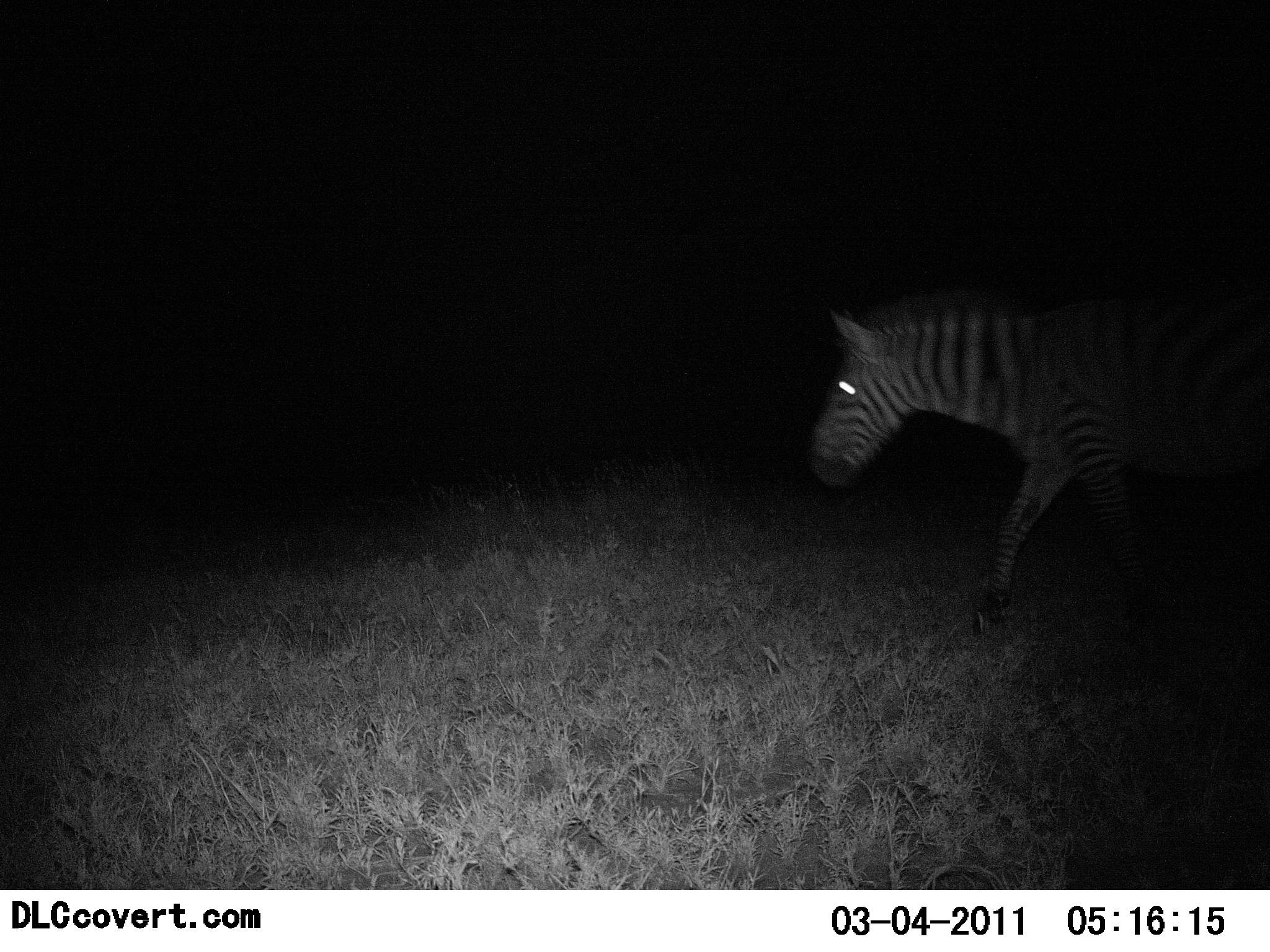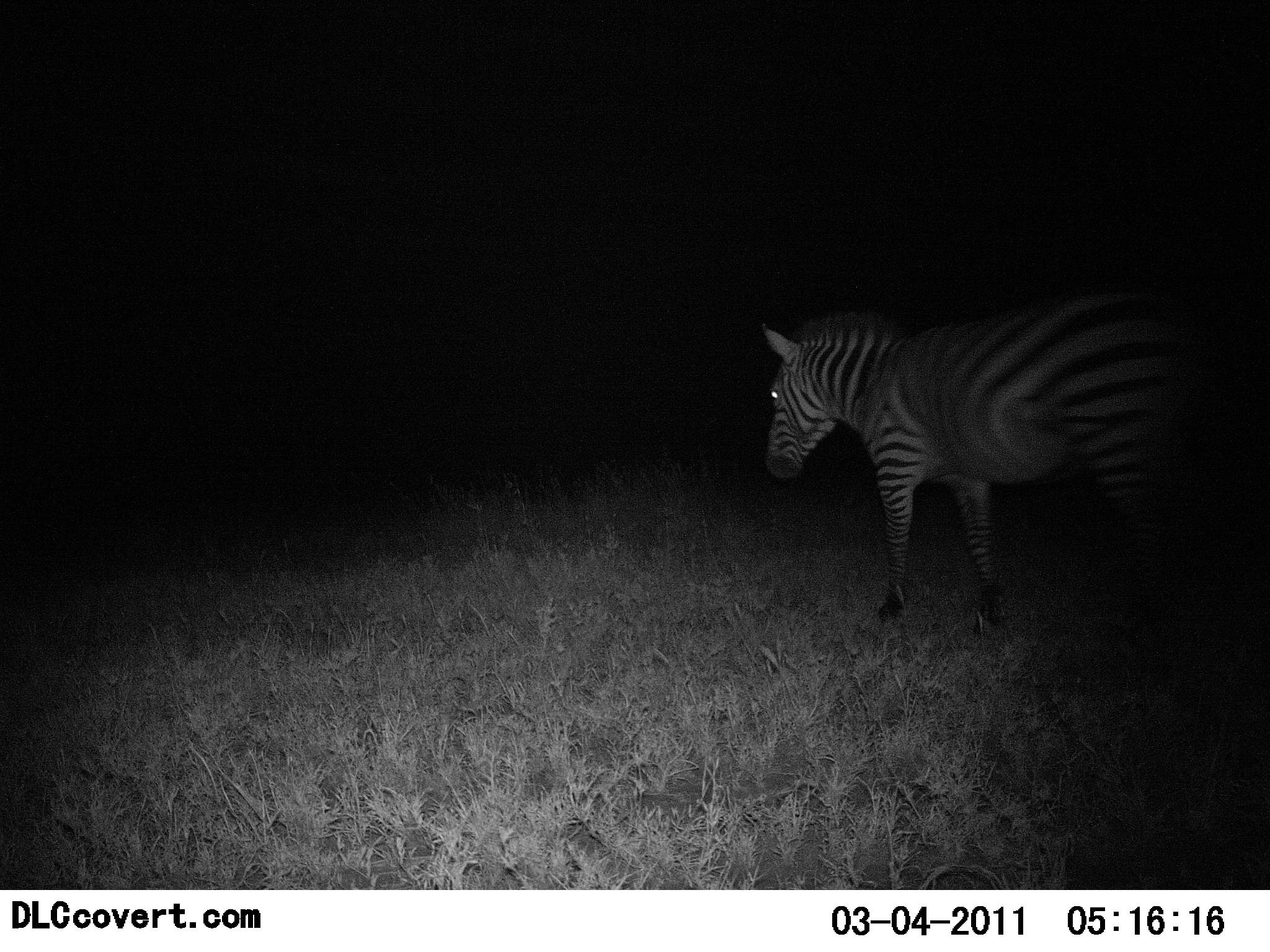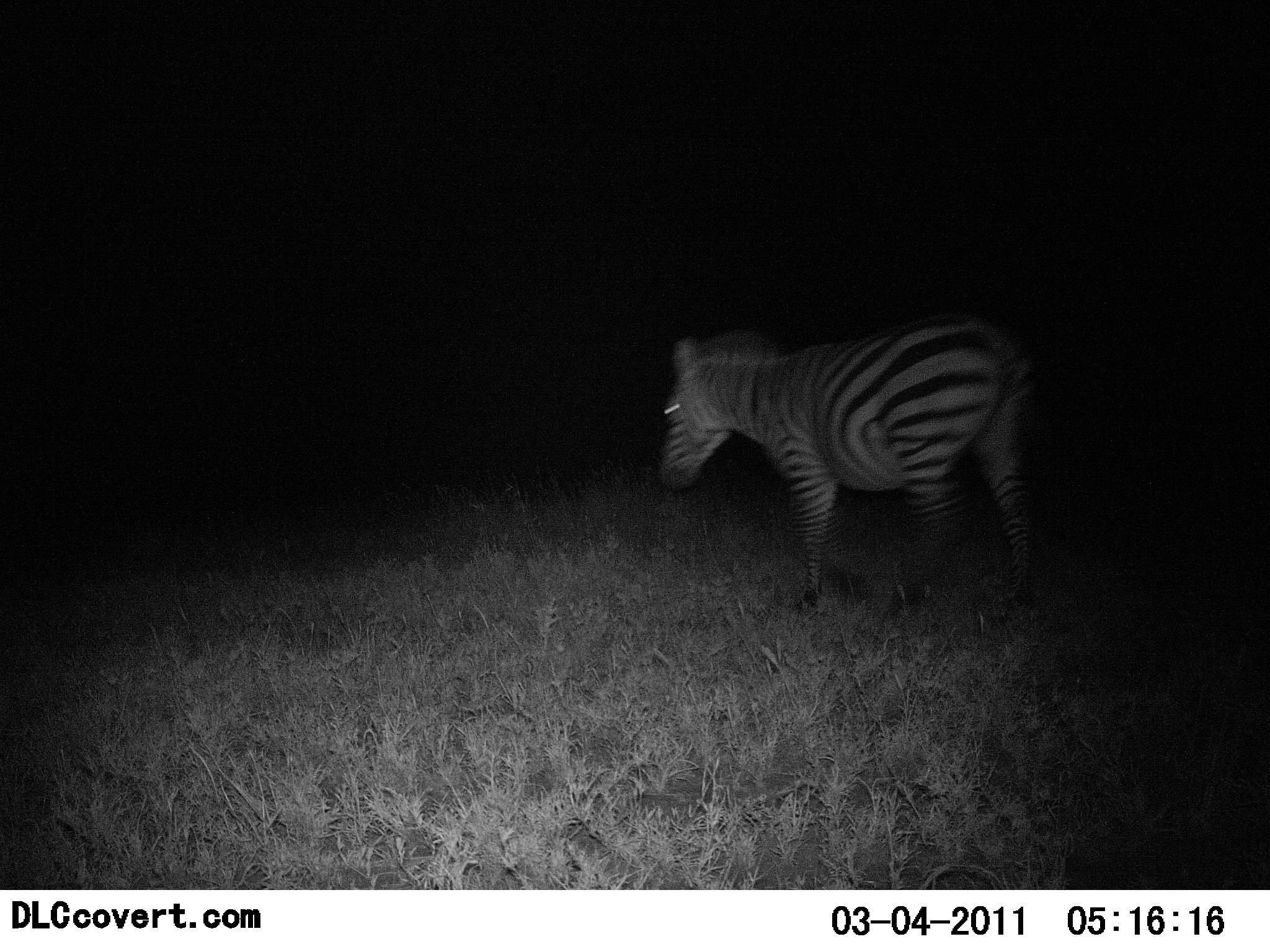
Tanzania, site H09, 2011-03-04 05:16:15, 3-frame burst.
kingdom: Animalia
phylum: Chordata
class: Mammalia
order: Perissodactyla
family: Equidae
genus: Equus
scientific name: Equus quagga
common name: plains zebra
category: zebra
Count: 1.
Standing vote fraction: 8%.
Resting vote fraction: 0%.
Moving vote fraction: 85%.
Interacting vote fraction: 0%.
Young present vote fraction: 0%.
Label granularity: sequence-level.